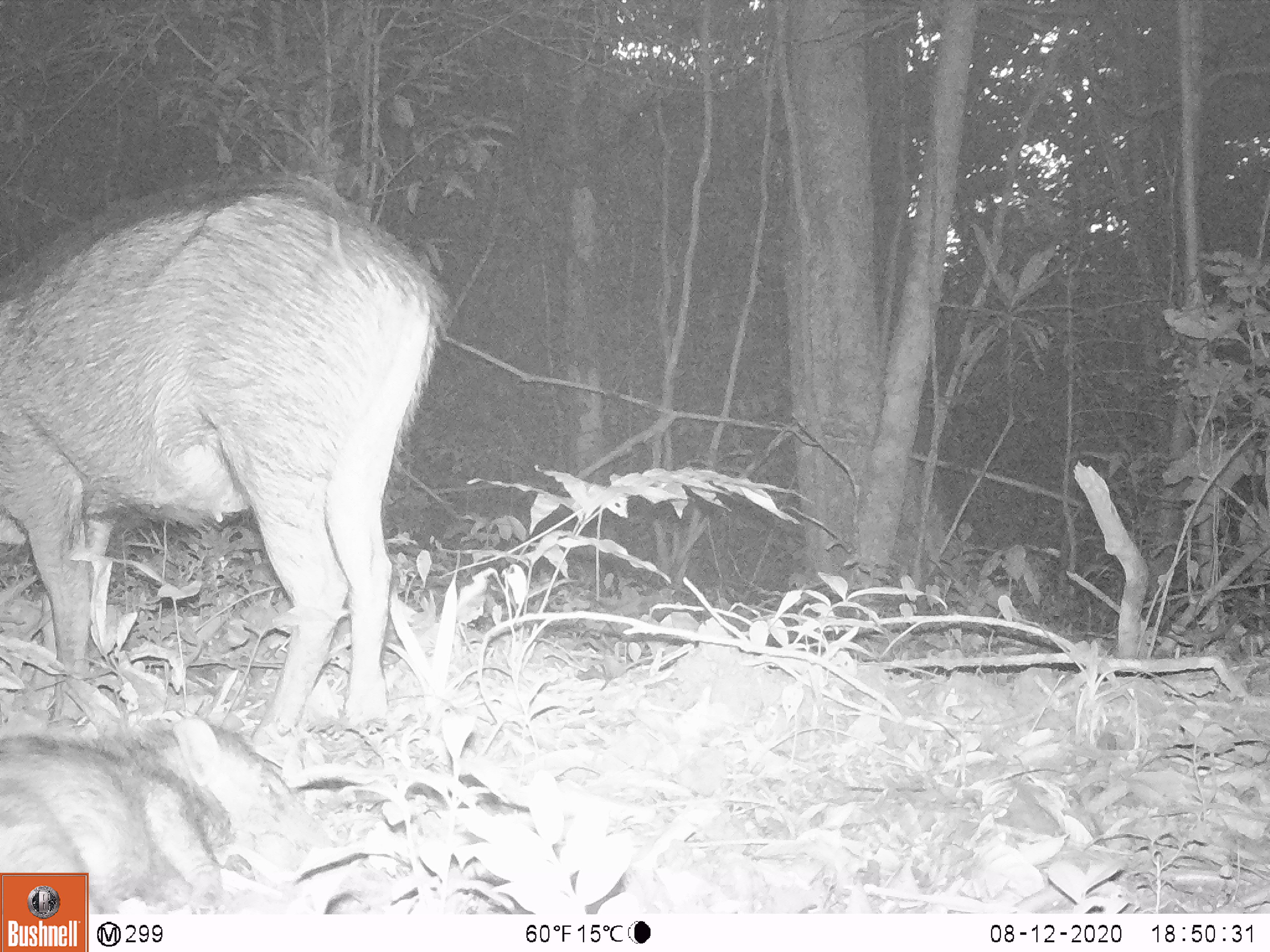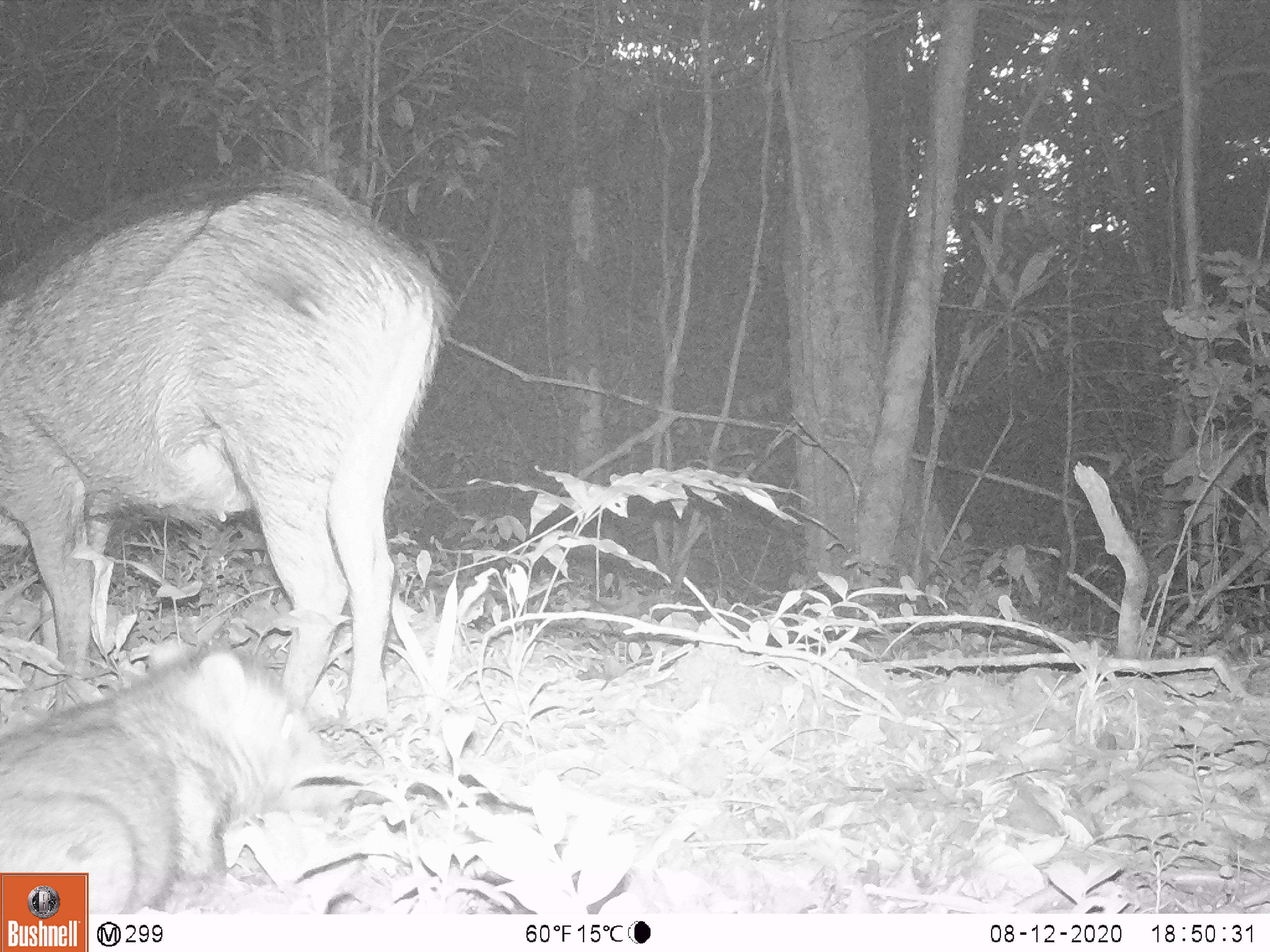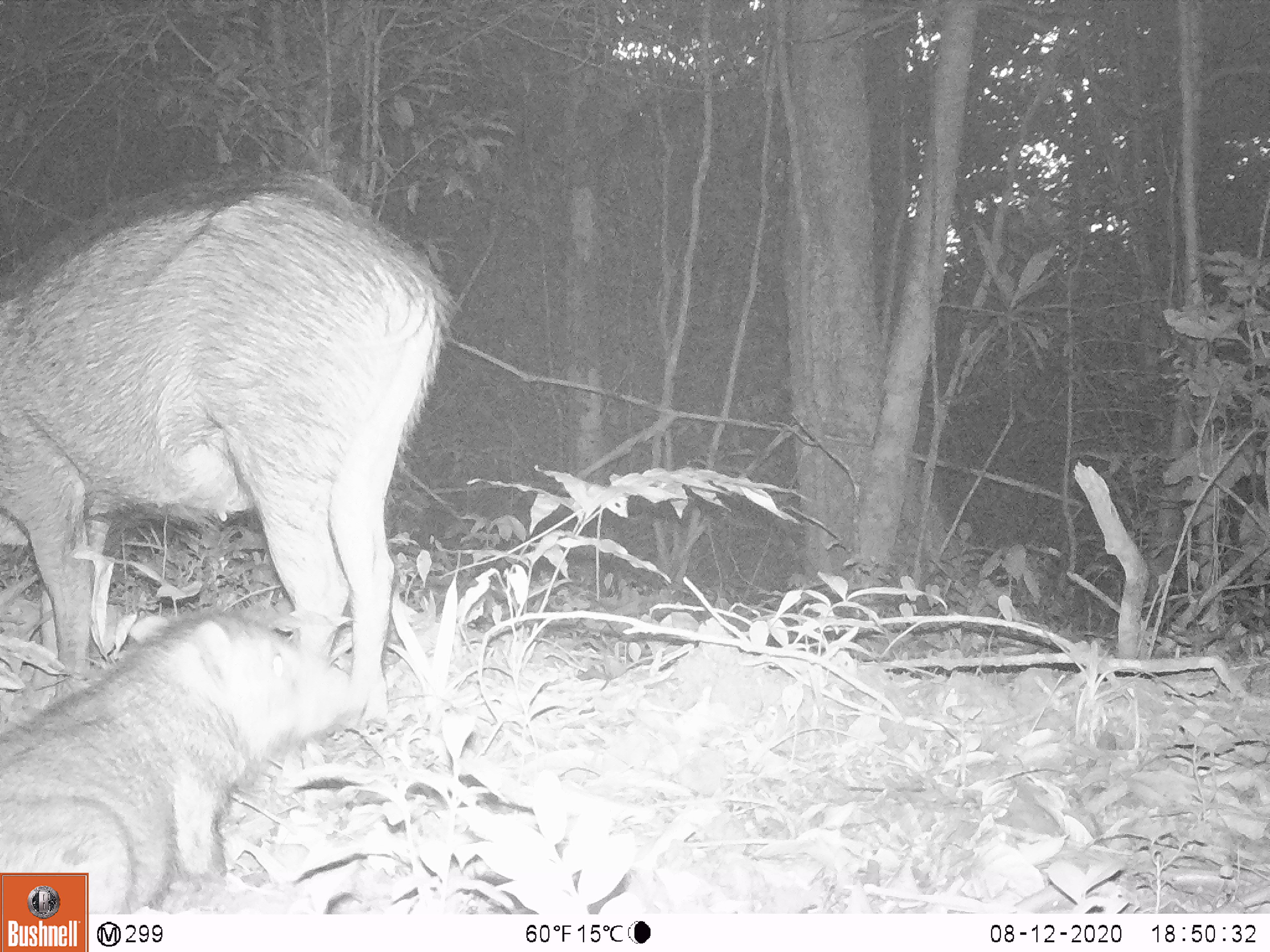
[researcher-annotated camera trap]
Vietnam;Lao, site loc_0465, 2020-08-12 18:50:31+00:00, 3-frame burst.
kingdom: Animalia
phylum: Chordata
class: Mammalia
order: Artiodactyla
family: Suidae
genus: Sus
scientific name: Sus scrofa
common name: eurasian wild pig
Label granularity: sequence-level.